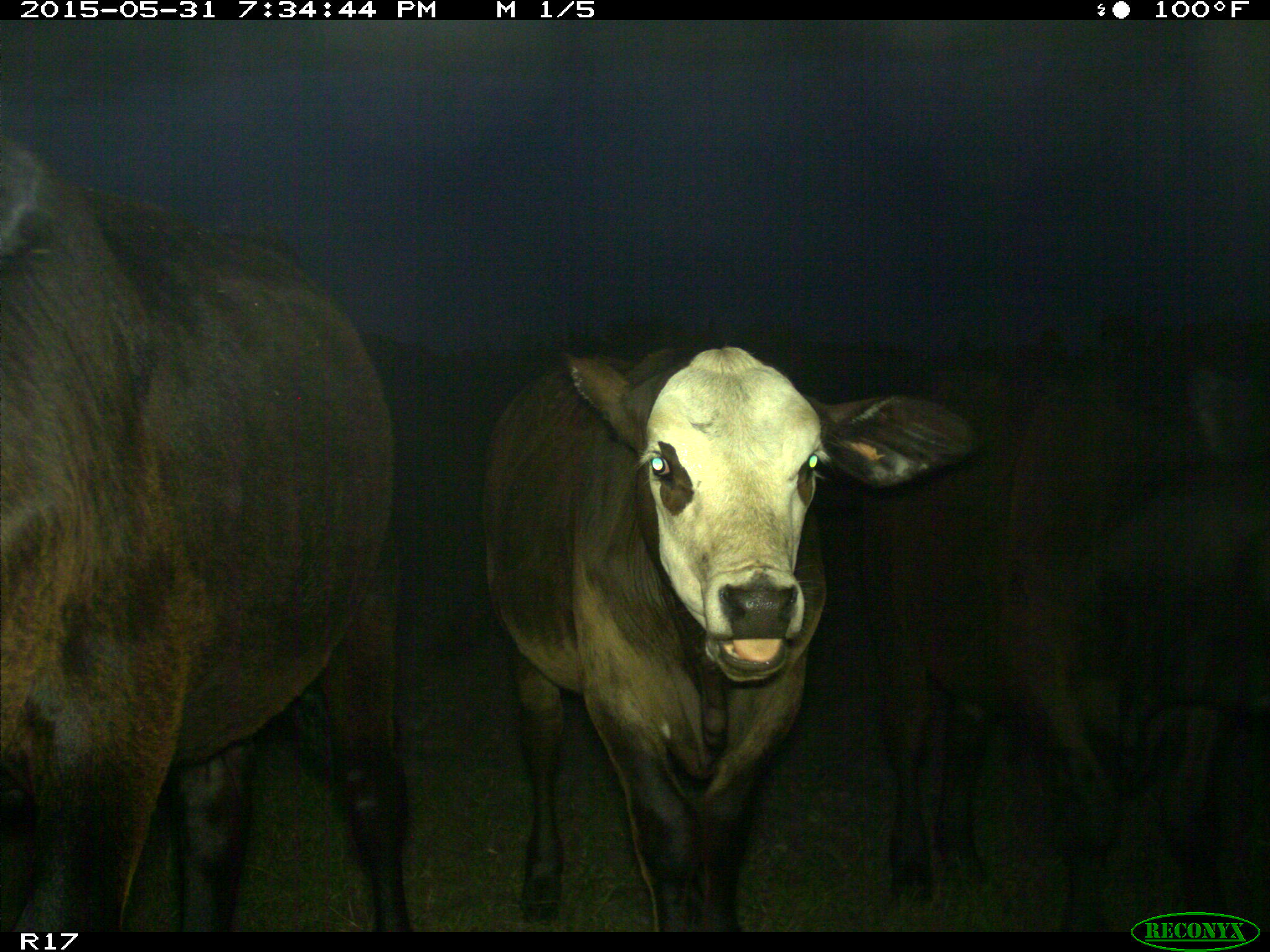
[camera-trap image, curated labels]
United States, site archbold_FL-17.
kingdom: Animalia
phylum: Chordata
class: Mammalia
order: Artiodactyla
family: Bovidae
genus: Bos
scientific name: Bos taurus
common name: domestic cow